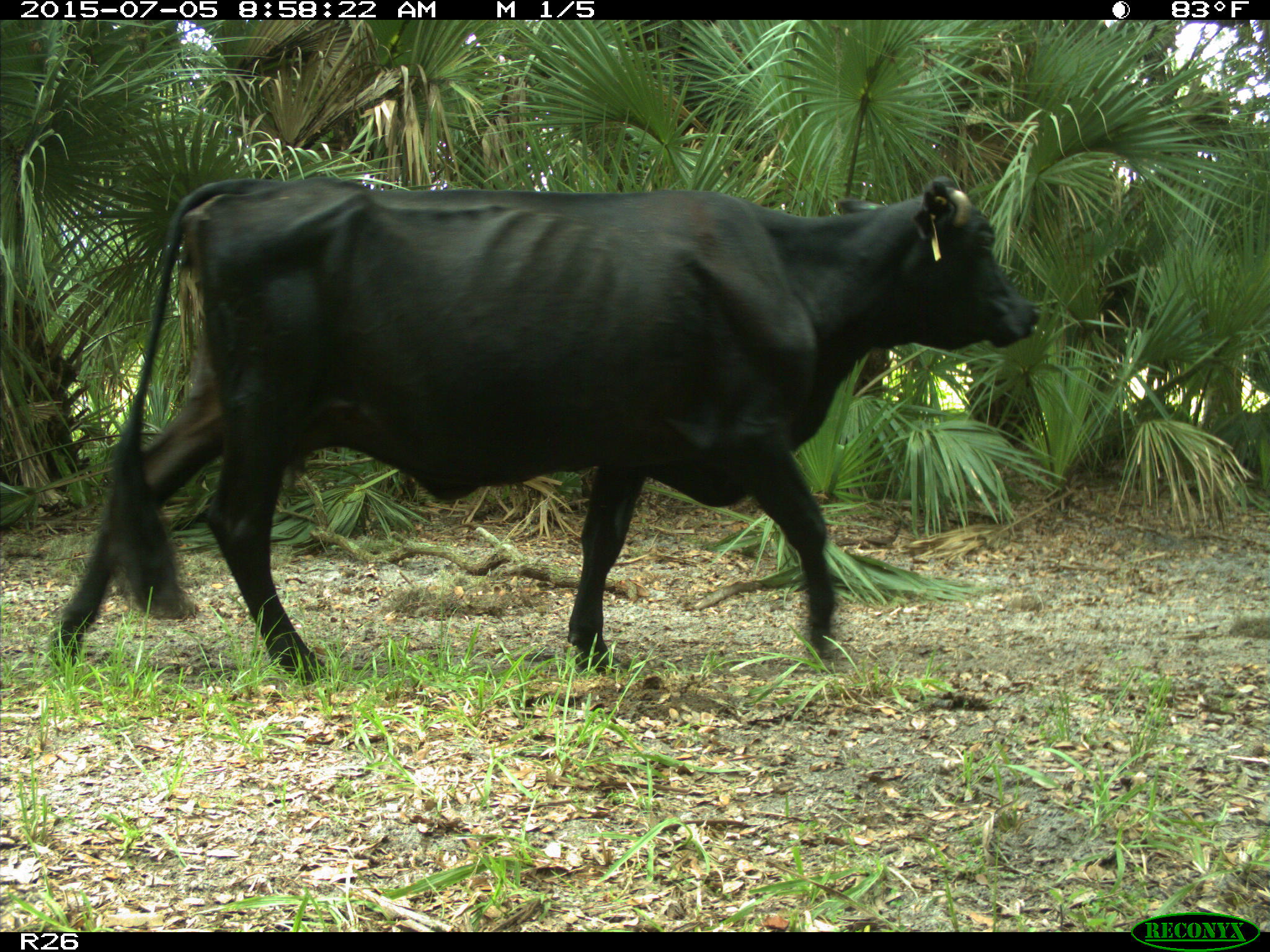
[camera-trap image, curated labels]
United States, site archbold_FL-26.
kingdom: Animalia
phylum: Chordata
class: Mammalia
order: Artiodactyla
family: Bovidae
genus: Bos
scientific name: Bos taurus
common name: domestic cow